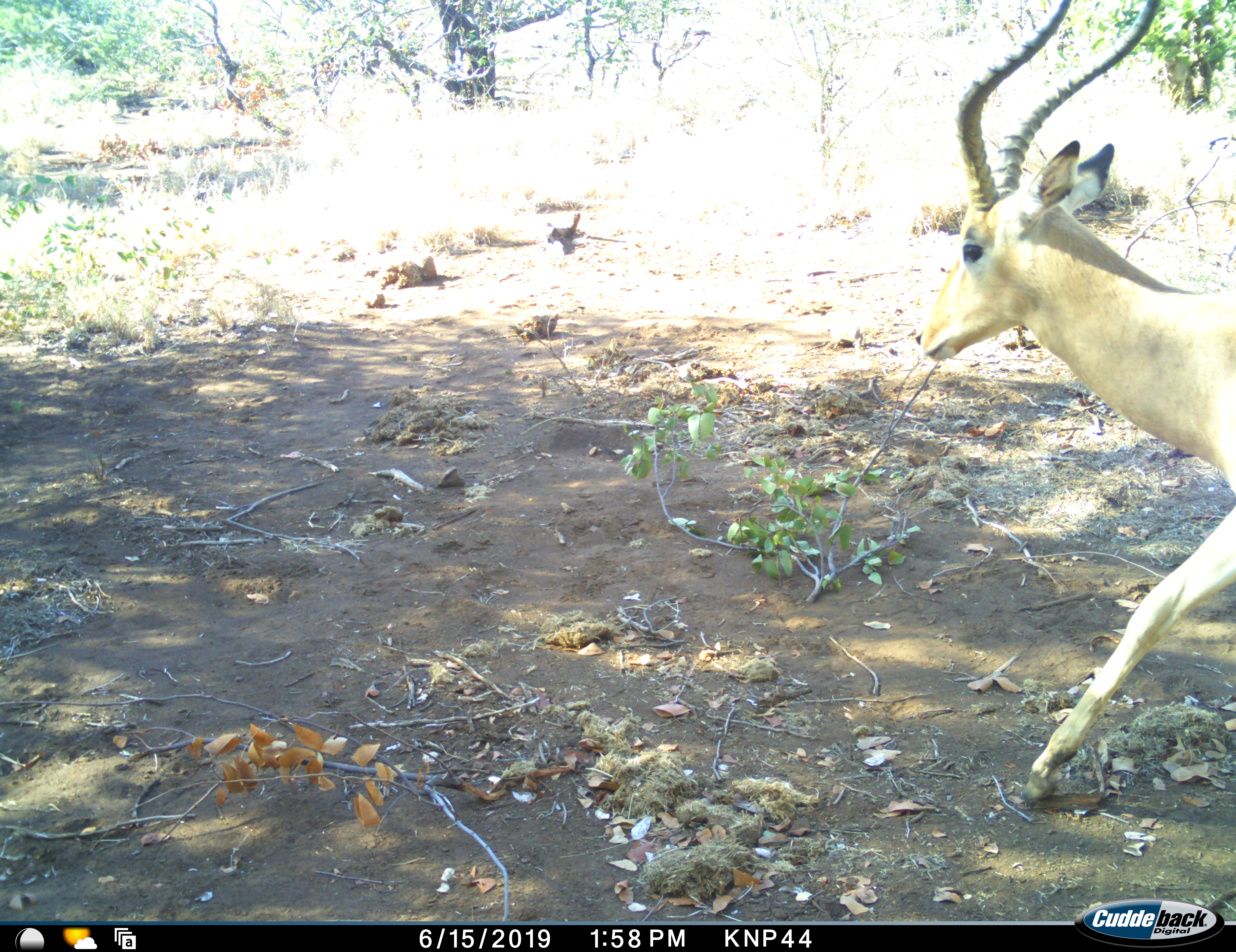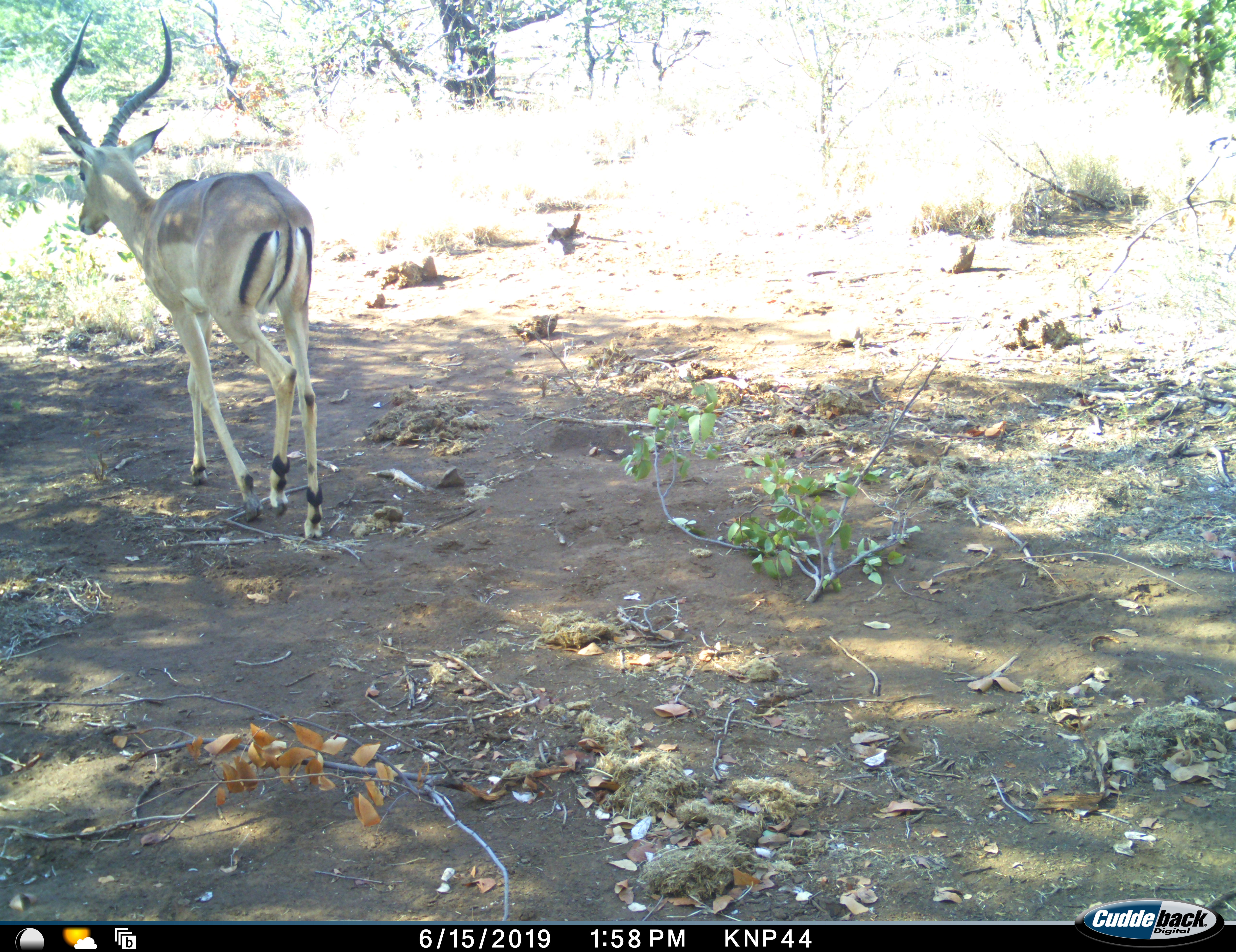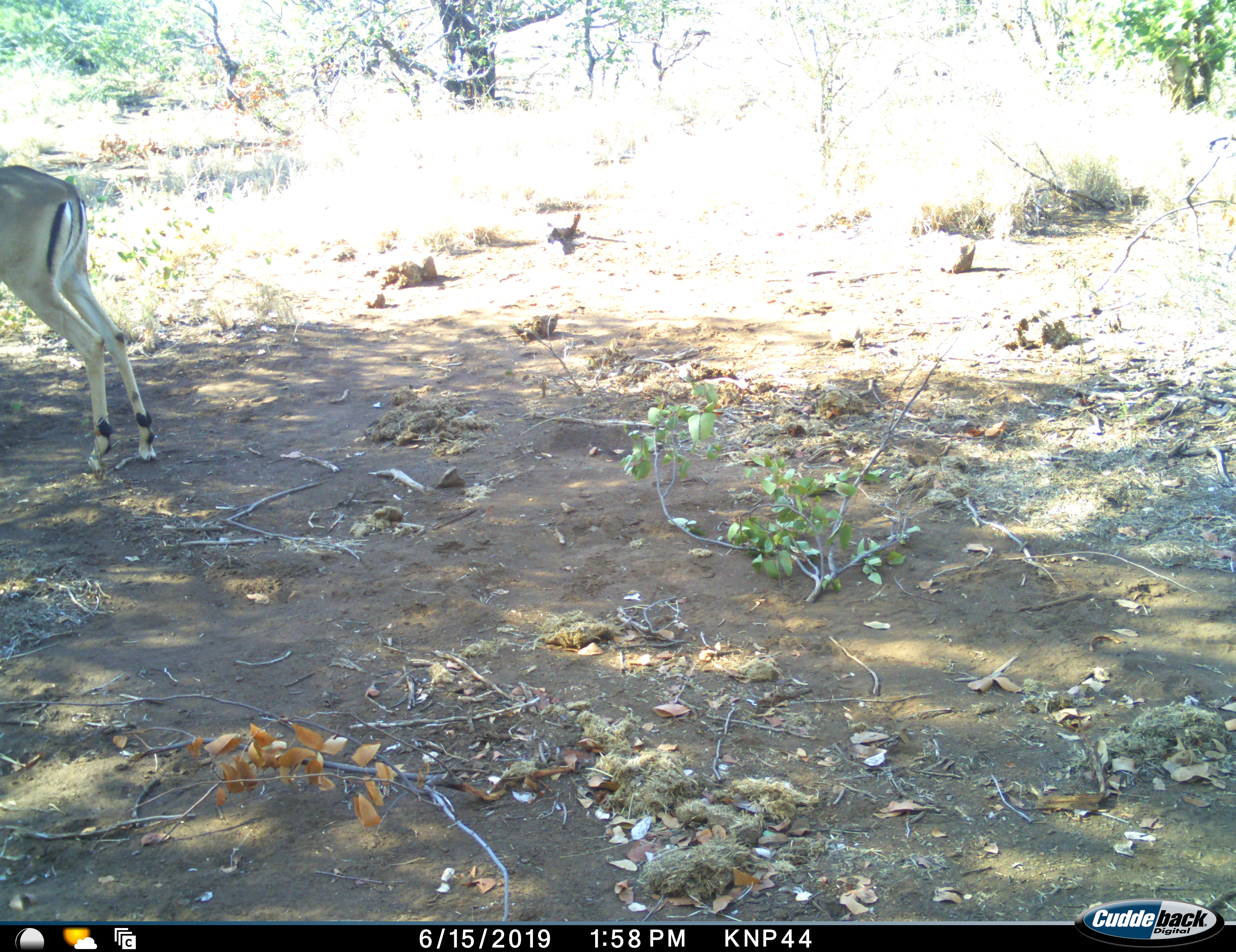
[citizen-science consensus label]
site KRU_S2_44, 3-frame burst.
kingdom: Animalia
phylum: Chordata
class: Mammalia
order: Artiodactyla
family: Bovidae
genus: Aepyceros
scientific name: Aepyceros melampus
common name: impala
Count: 1.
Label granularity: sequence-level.